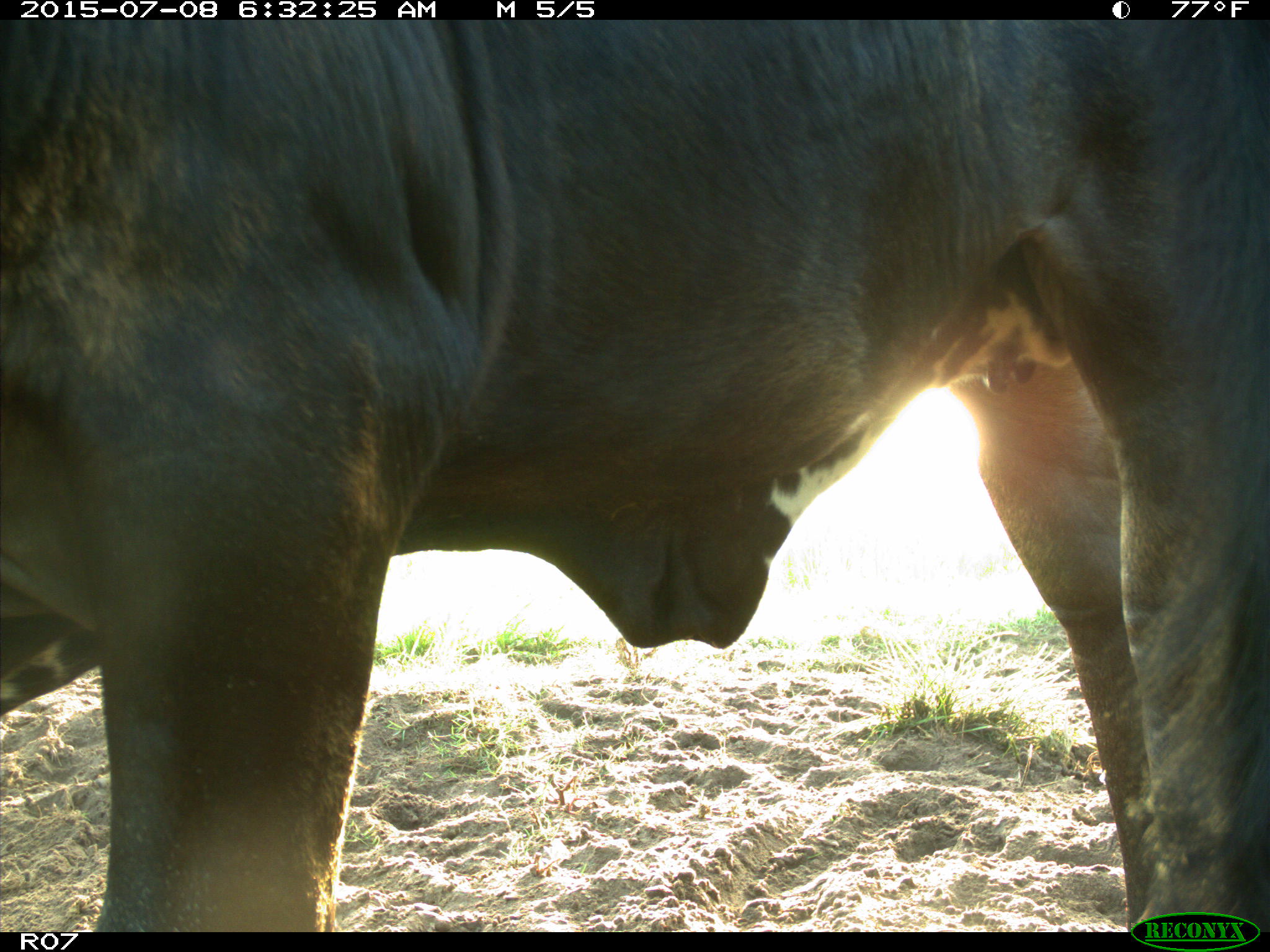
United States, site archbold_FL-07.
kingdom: Animalia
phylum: Chordata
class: Mammalia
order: Artiodactyla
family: Bovidae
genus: Bos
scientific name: Bos taurus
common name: domestic cow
Bos taurus (domestic cow).